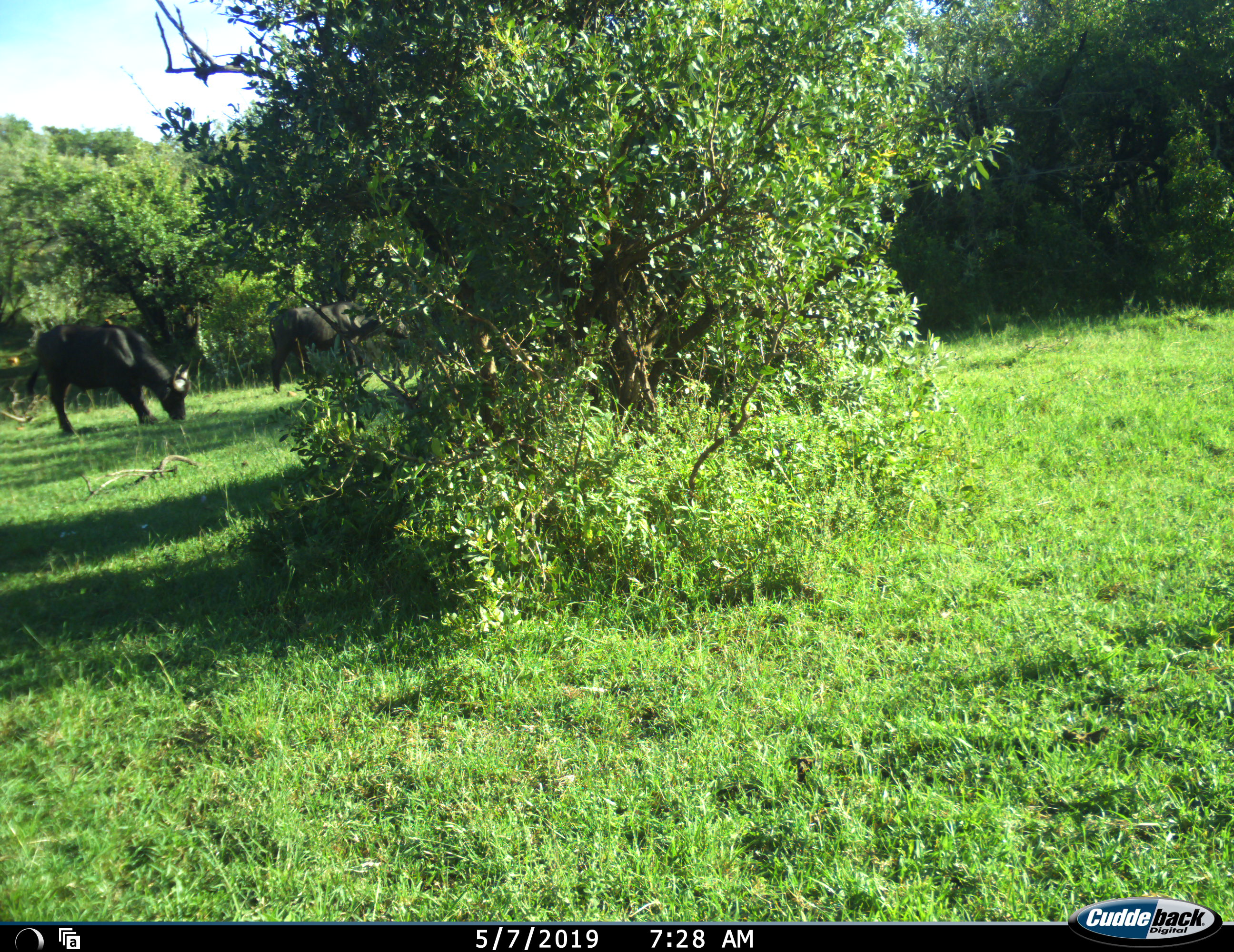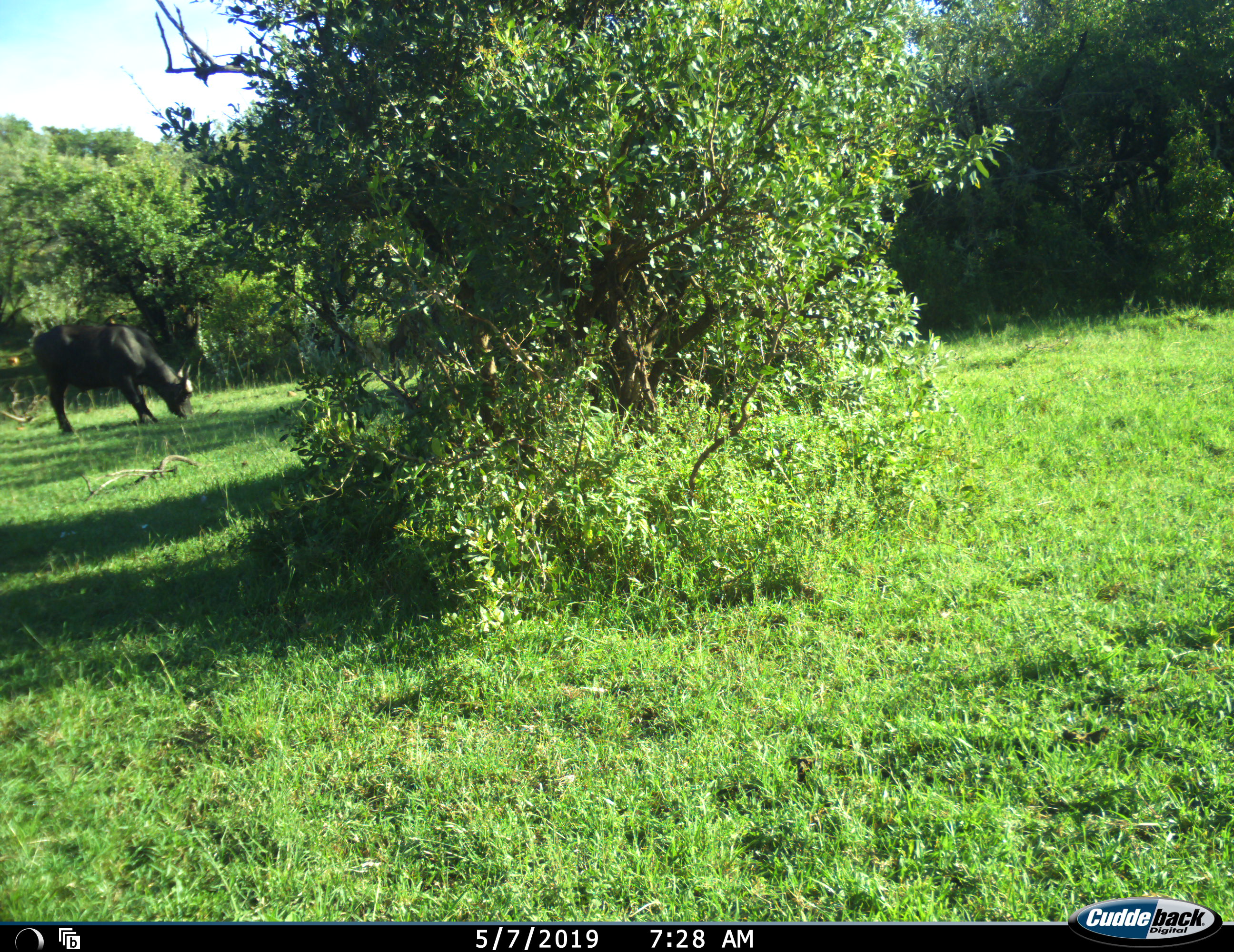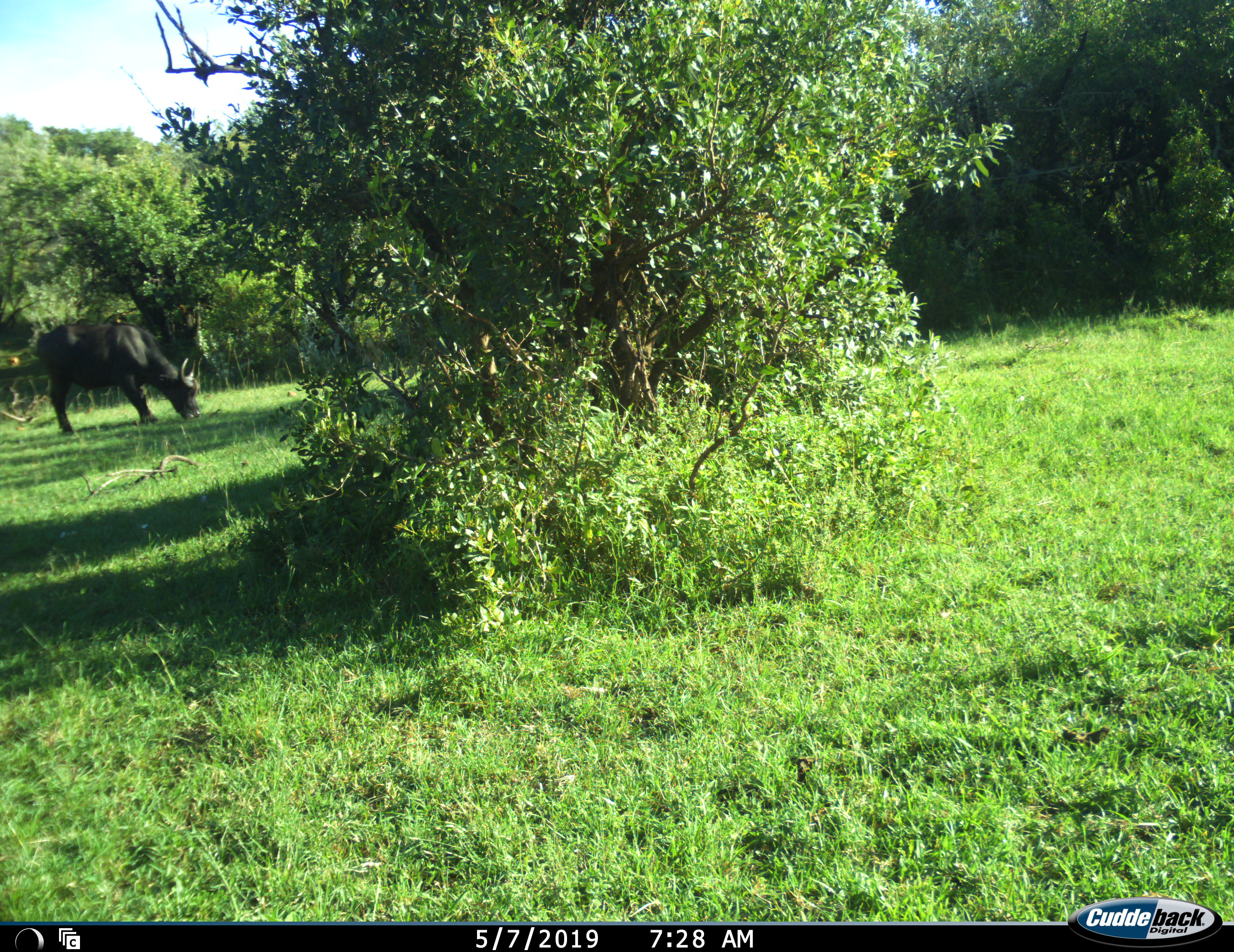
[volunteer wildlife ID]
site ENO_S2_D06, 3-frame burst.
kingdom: Animalia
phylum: Chordata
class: Mammalia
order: Artiodactyla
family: Bovidae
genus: Syncerus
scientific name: Syncerus caffer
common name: african buffalo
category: buffalo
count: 2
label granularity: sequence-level